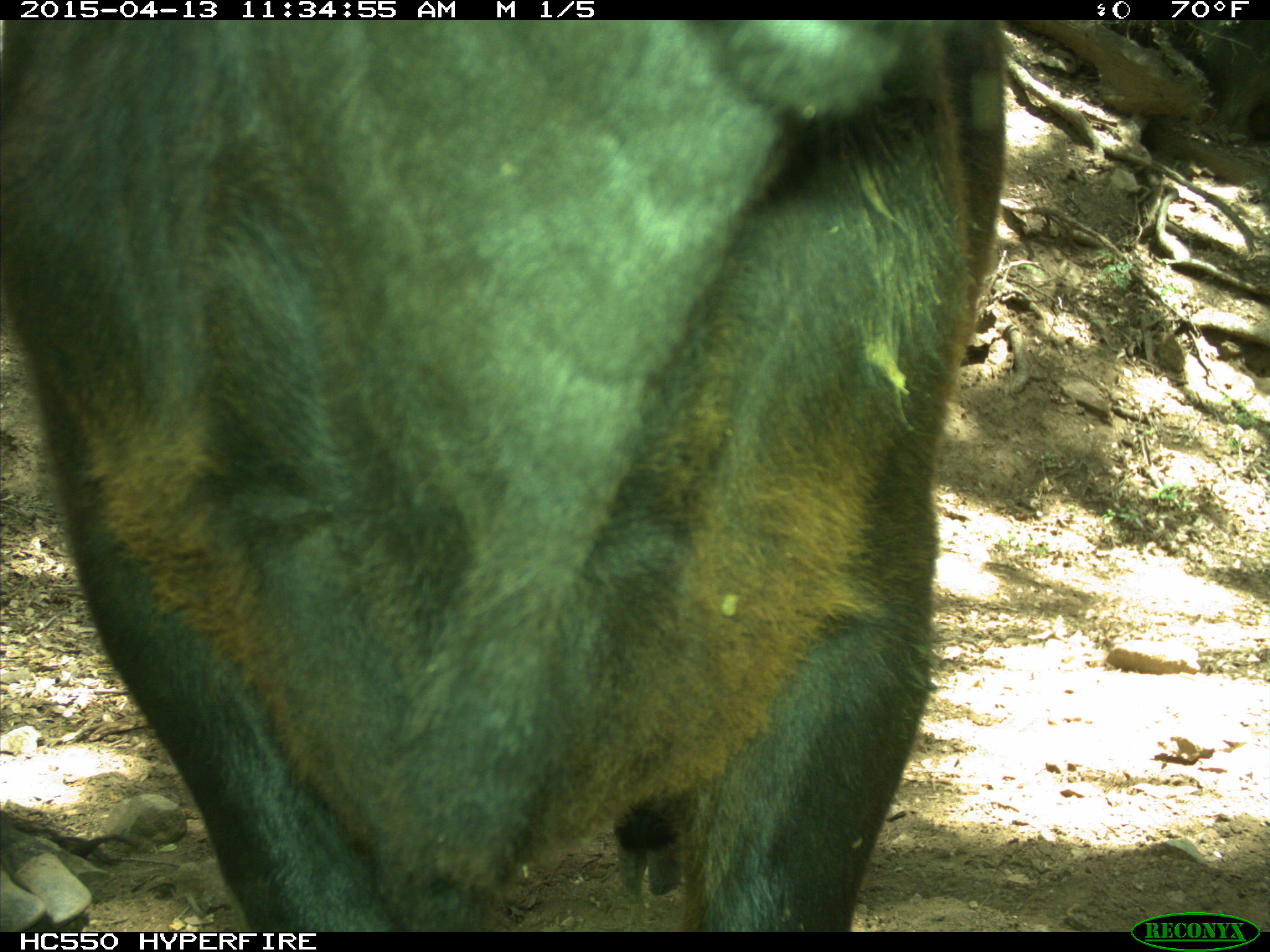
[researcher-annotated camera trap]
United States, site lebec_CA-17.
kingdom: Animalia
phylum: Chordata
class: Mammalia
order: Artiodactyla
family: Bovidae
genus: Bos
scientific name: Bos taurus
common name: domestic cow